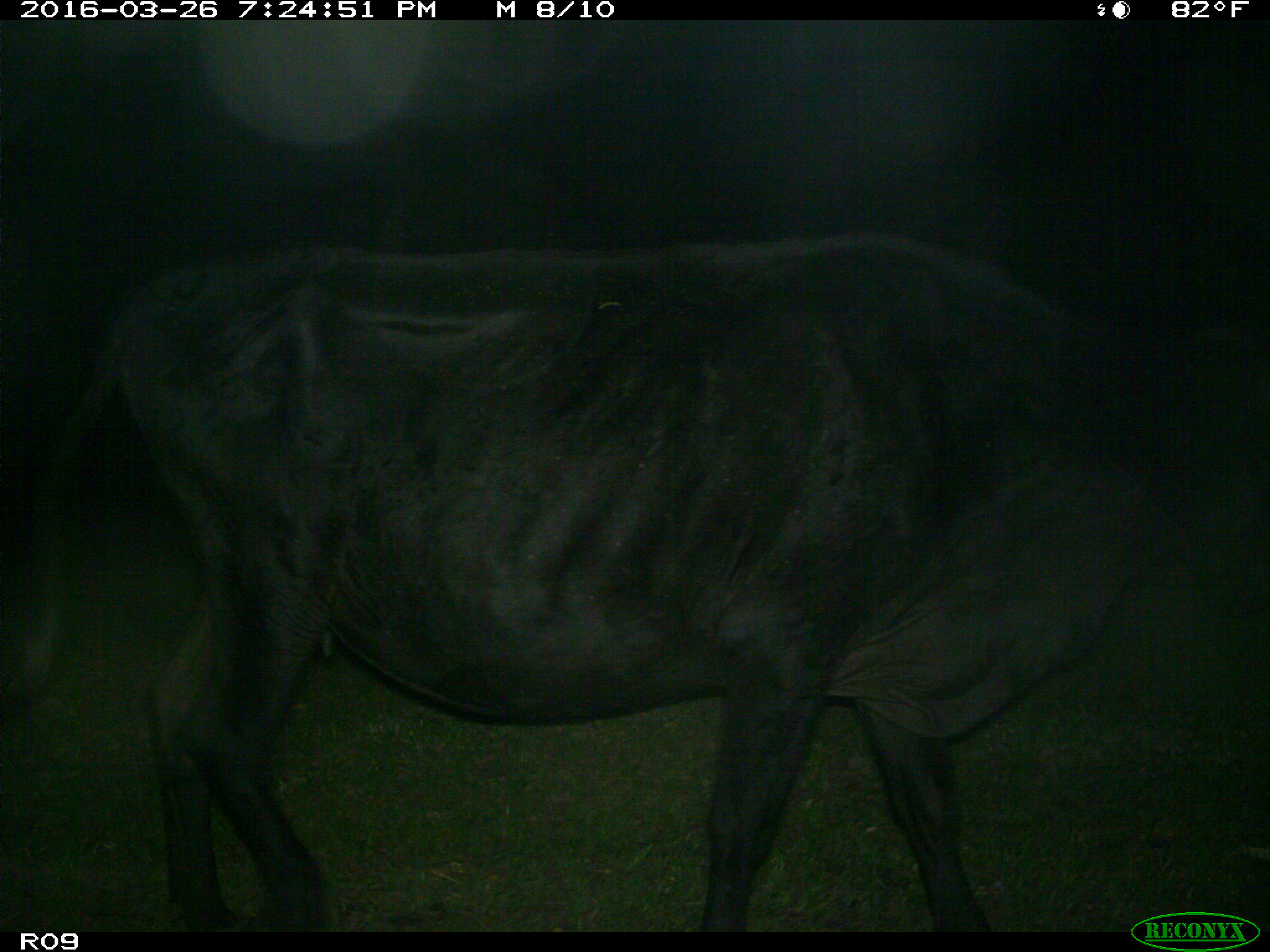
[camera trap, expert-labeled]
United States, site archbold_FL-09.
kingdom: Animalia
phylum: Chordata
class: Mammalia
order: Artiodactyla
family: Bovidae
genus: Bos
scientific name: Bos taurus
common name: domestic cow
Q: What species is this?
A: Bos taurus (domestic cow).